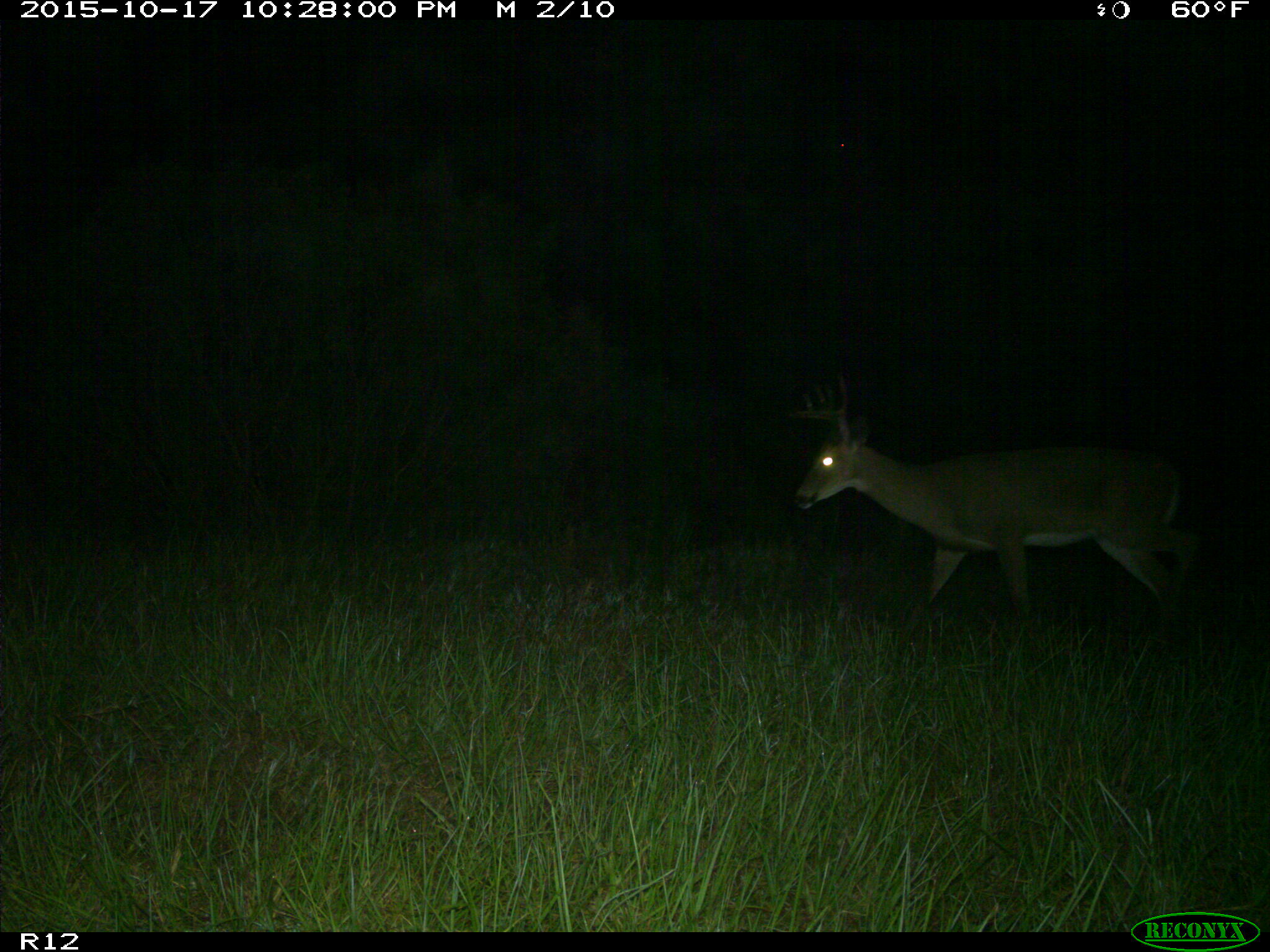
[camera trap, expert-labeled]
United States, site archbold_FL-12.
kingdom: Animalia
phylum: Chordata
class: Mammalia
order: Artiodactyla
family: Cervidae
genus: Odocoileus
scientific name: Odocoileus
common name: deer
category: unidentified deer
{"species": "unidentified deer (deer) (Odocoileus)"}